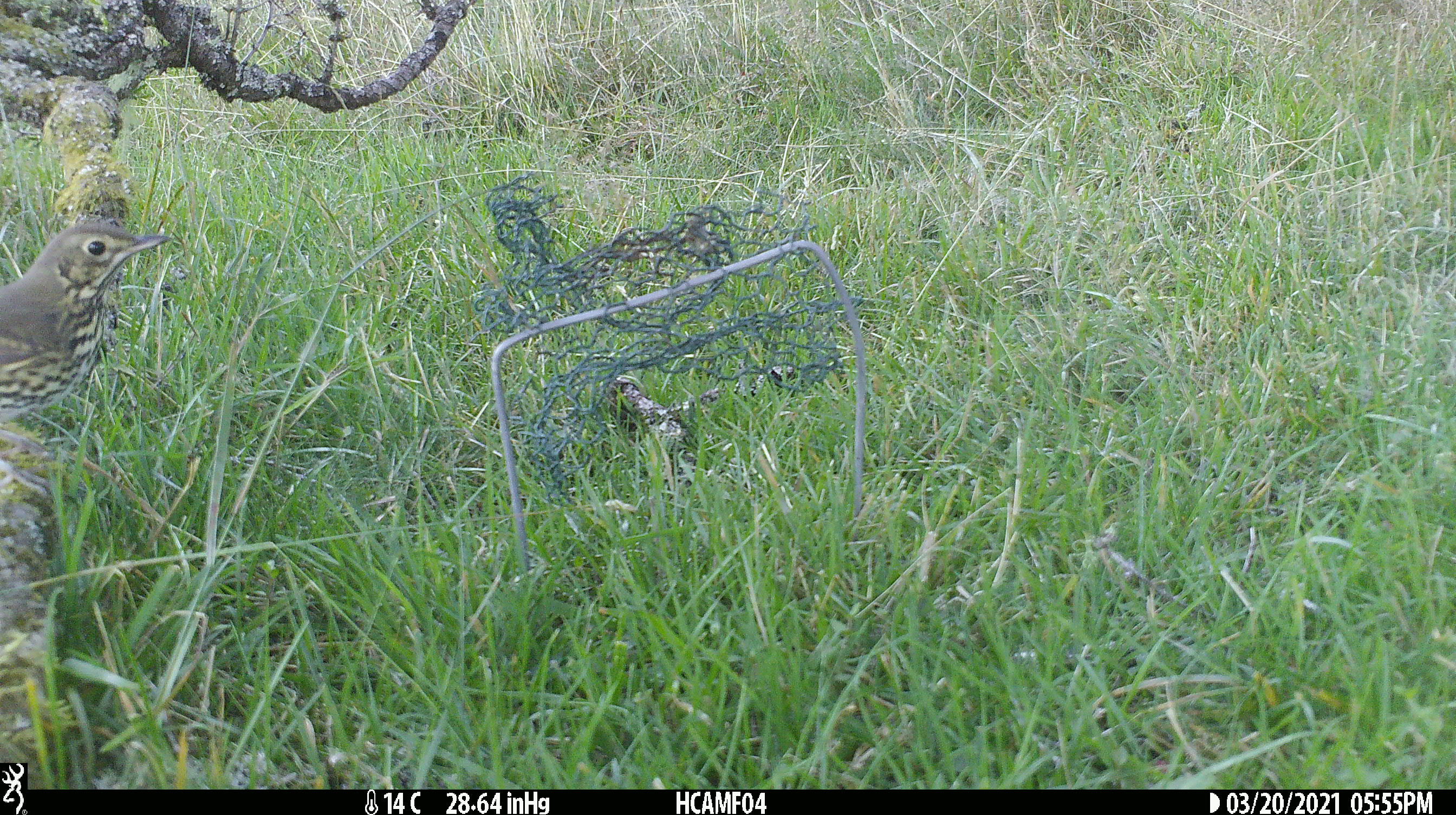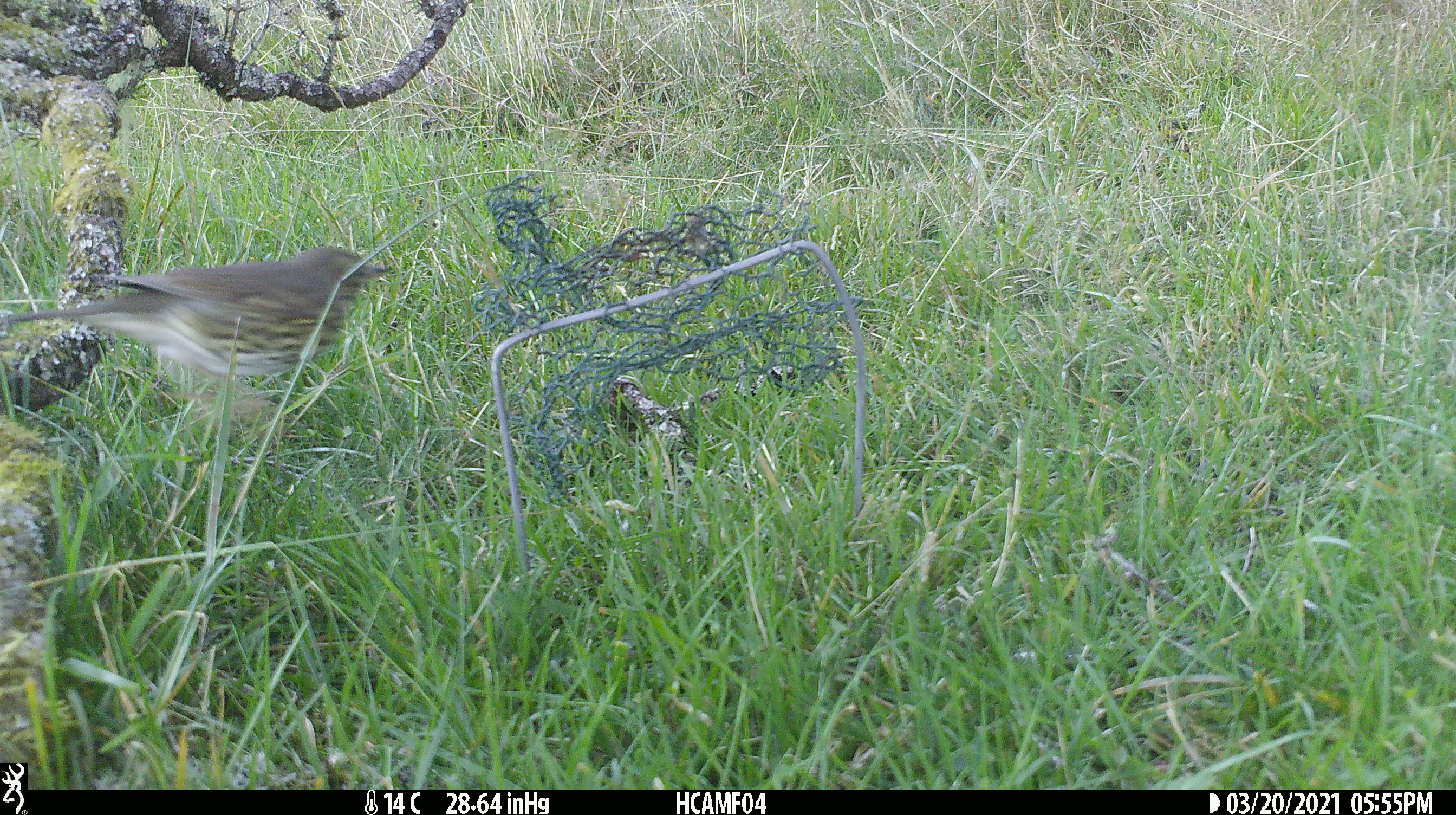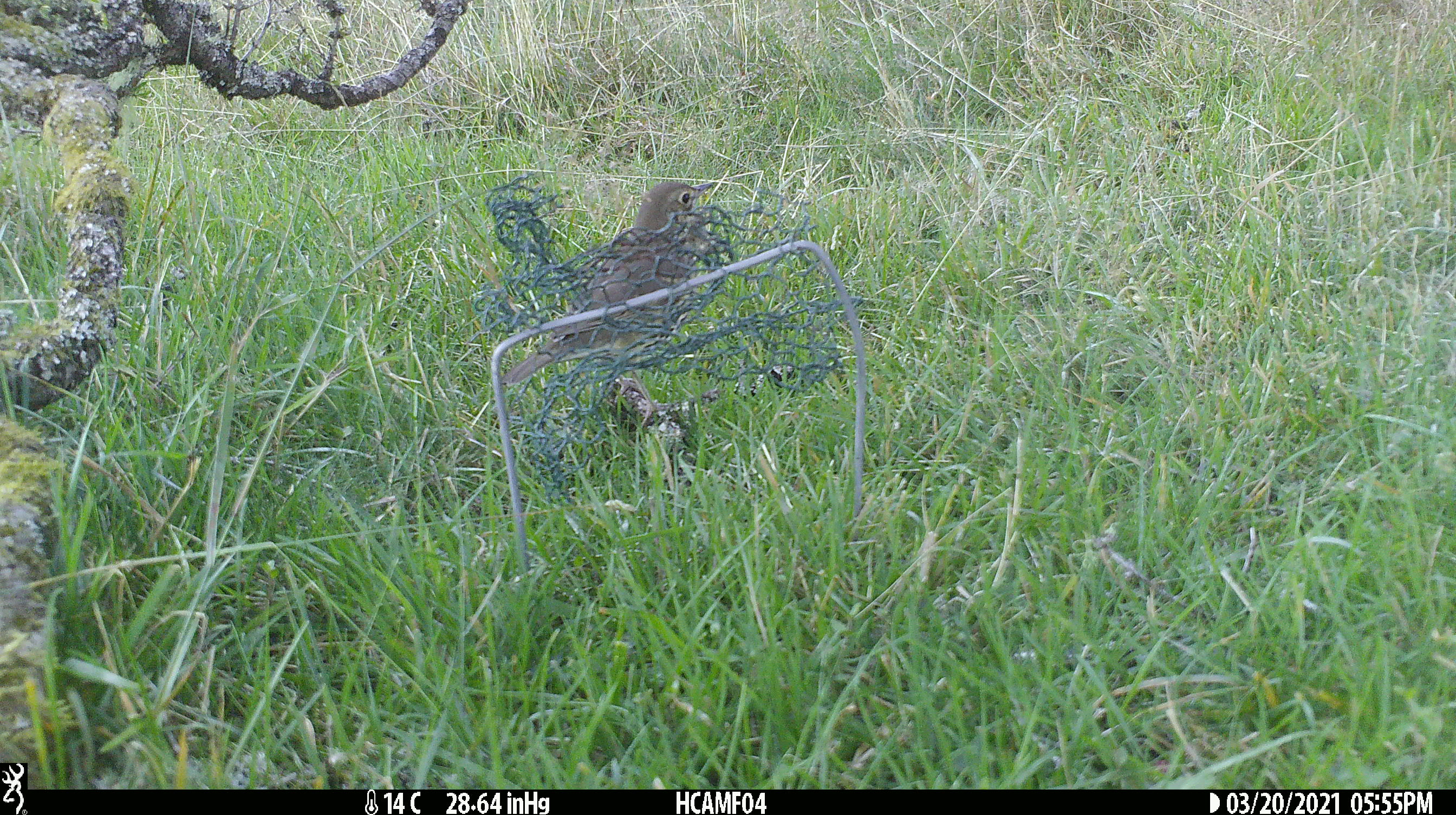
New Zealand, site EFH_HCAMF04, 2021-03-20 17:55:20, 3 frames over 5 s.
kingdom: Animalia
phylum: Chordata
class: Aves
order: Passeriformes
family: Turdidae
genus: Turdus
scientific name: Turdus philomelos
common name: song thrush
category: thrush